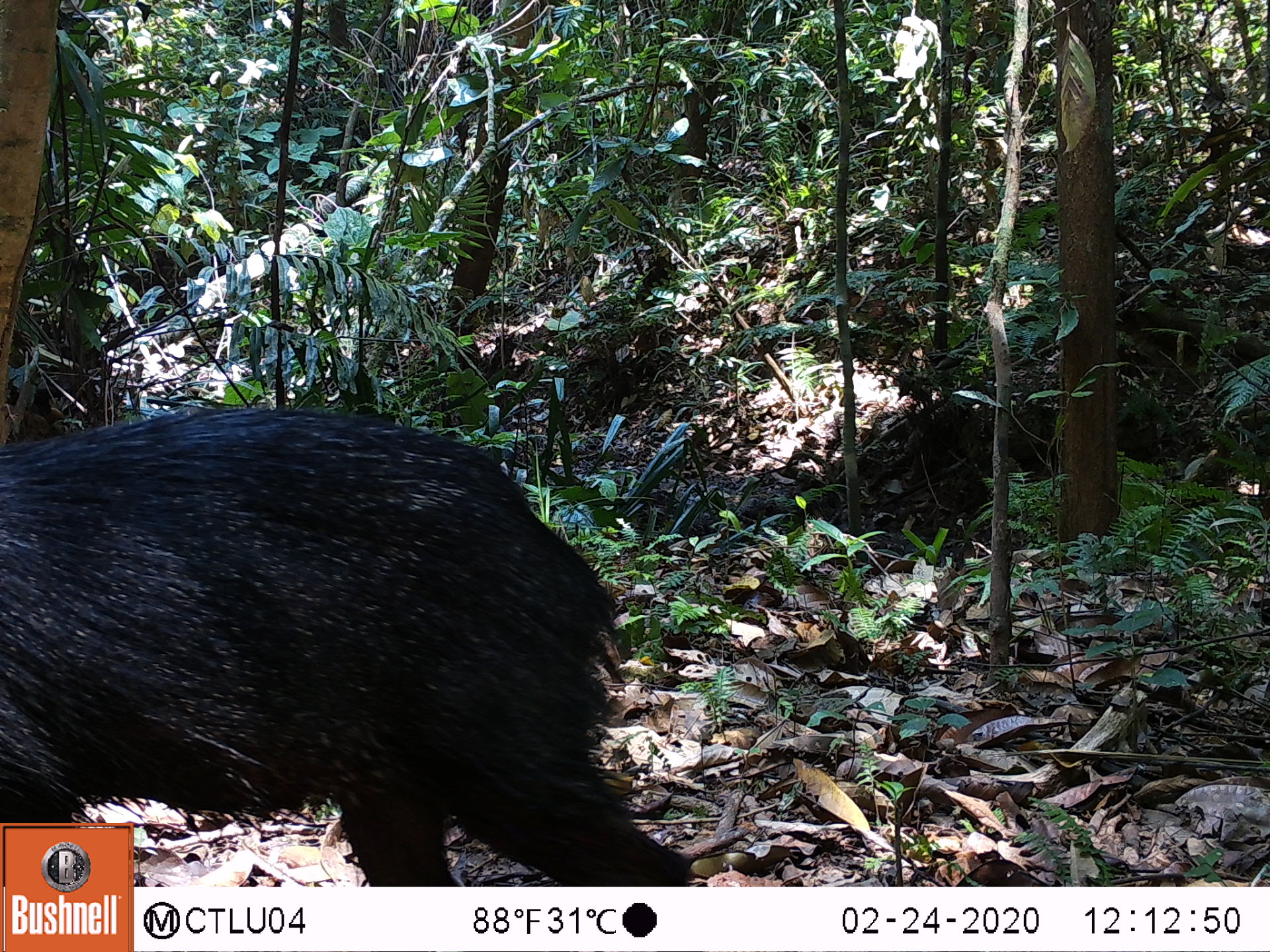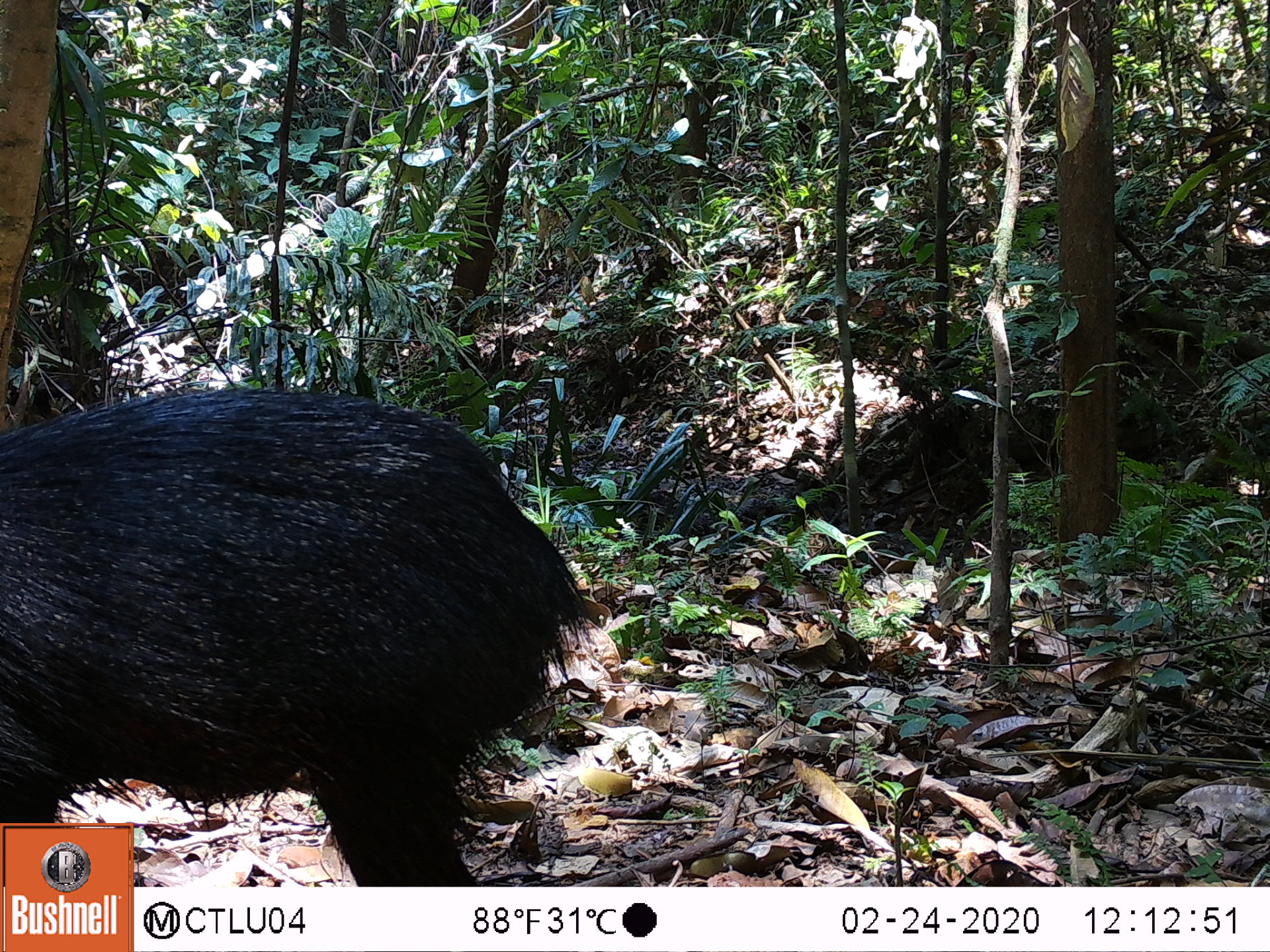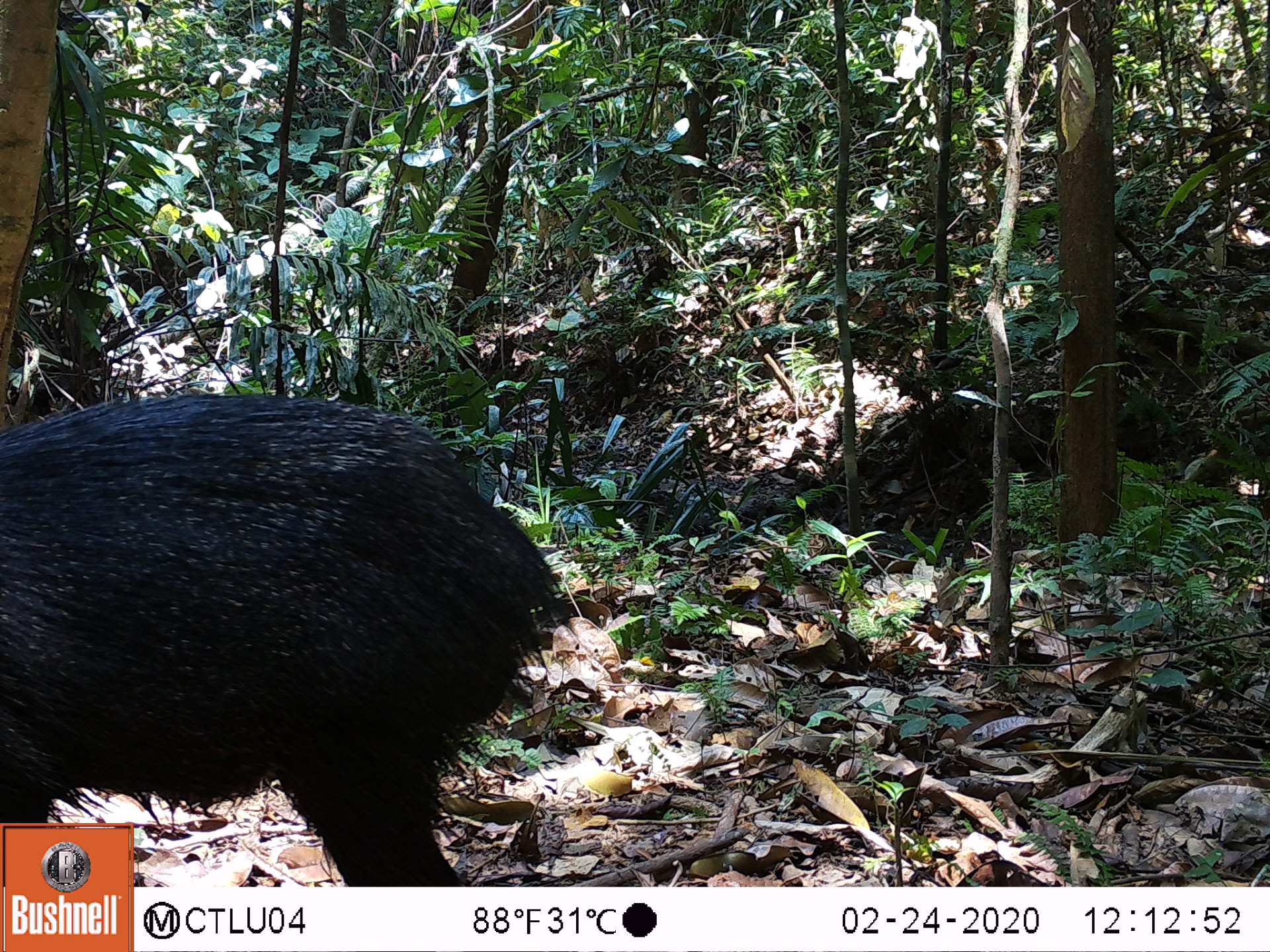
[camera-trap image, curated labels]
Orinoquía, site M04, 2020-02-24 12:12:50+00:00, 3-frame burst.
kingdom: Animalia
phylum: Chordata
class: Mammalia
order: Artiodactyla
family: Tayassuidae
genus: Pecari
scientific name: Pecari tajacu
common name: collared peccary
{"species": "collared peccary (Pecari tajacu)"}